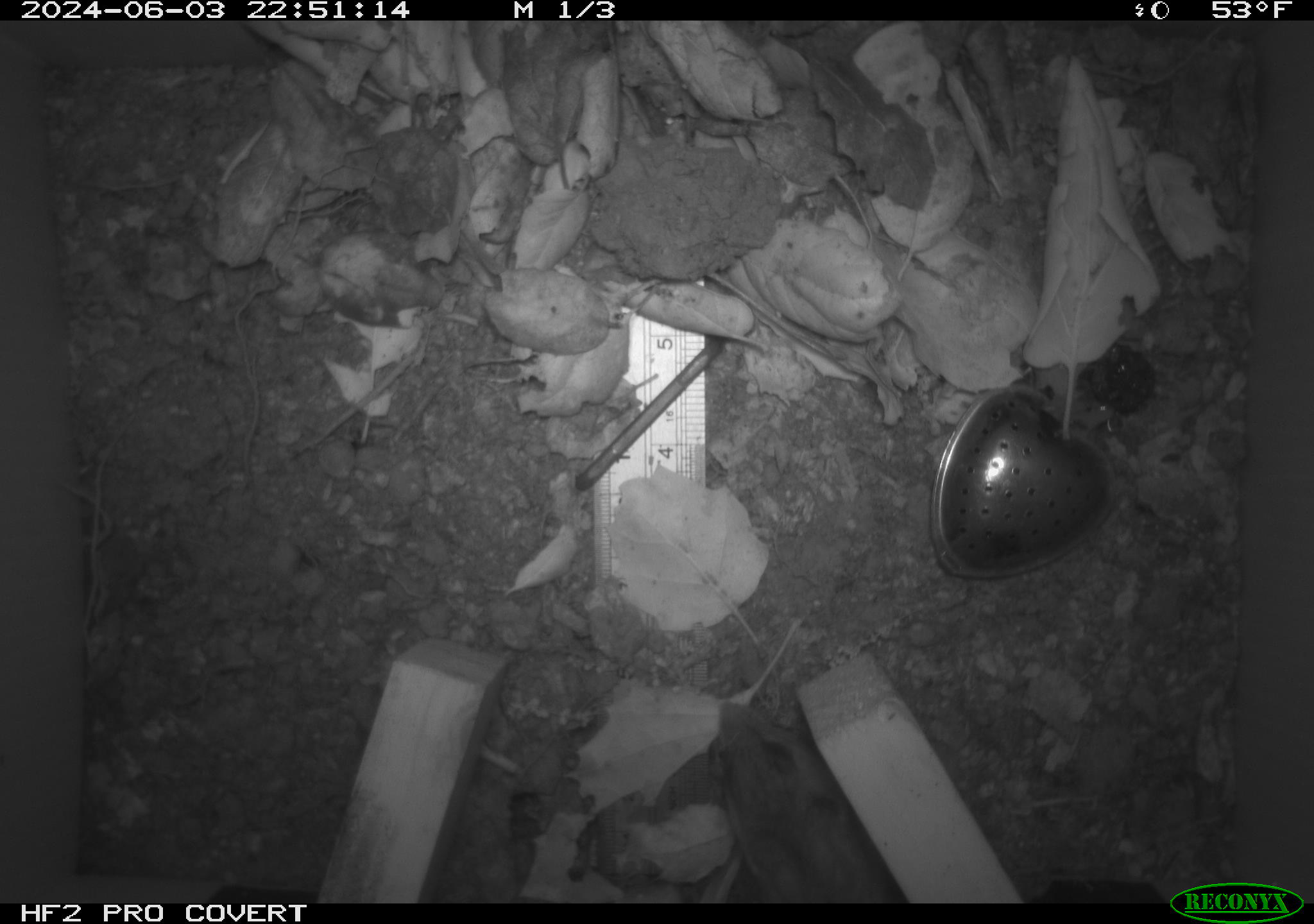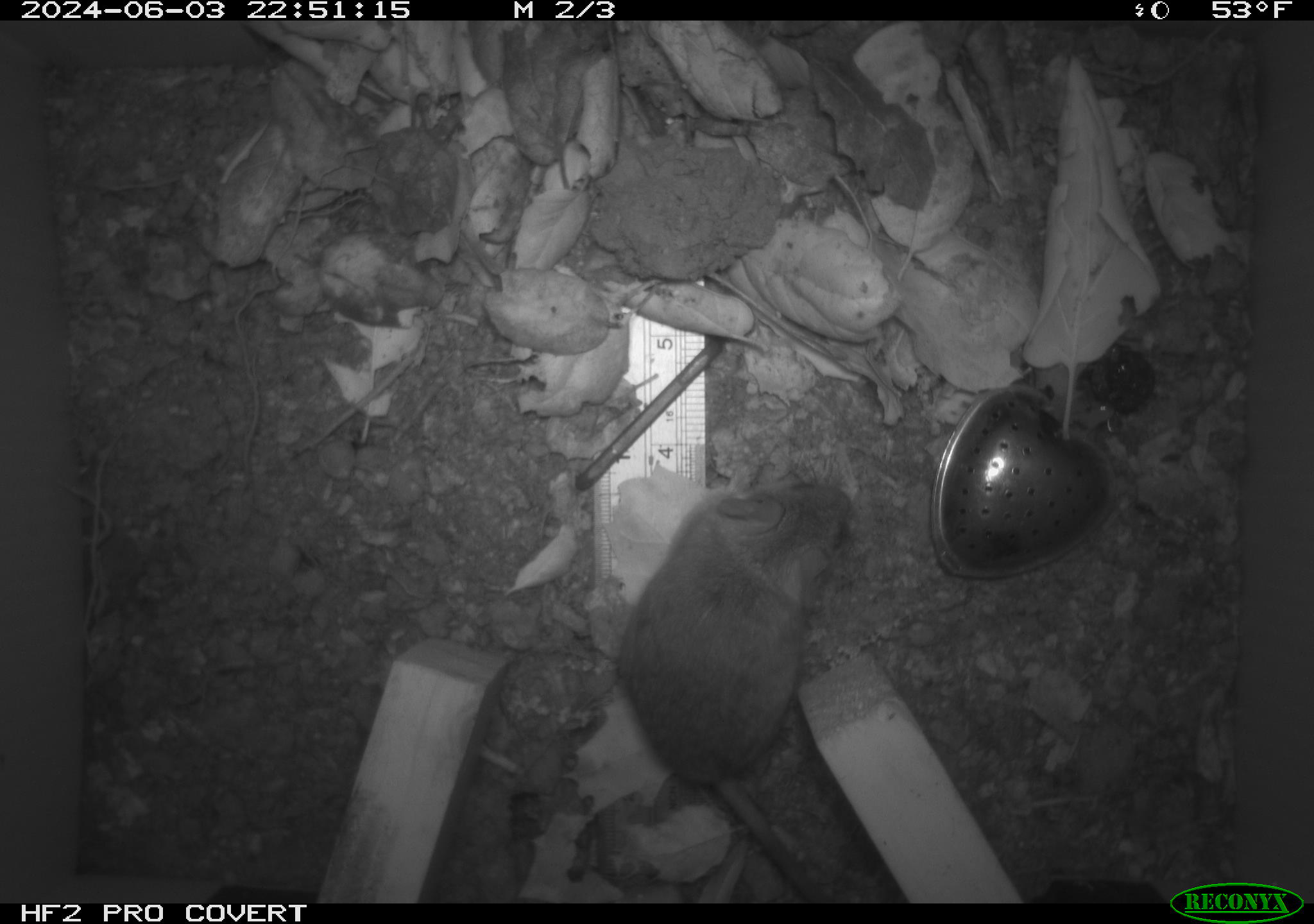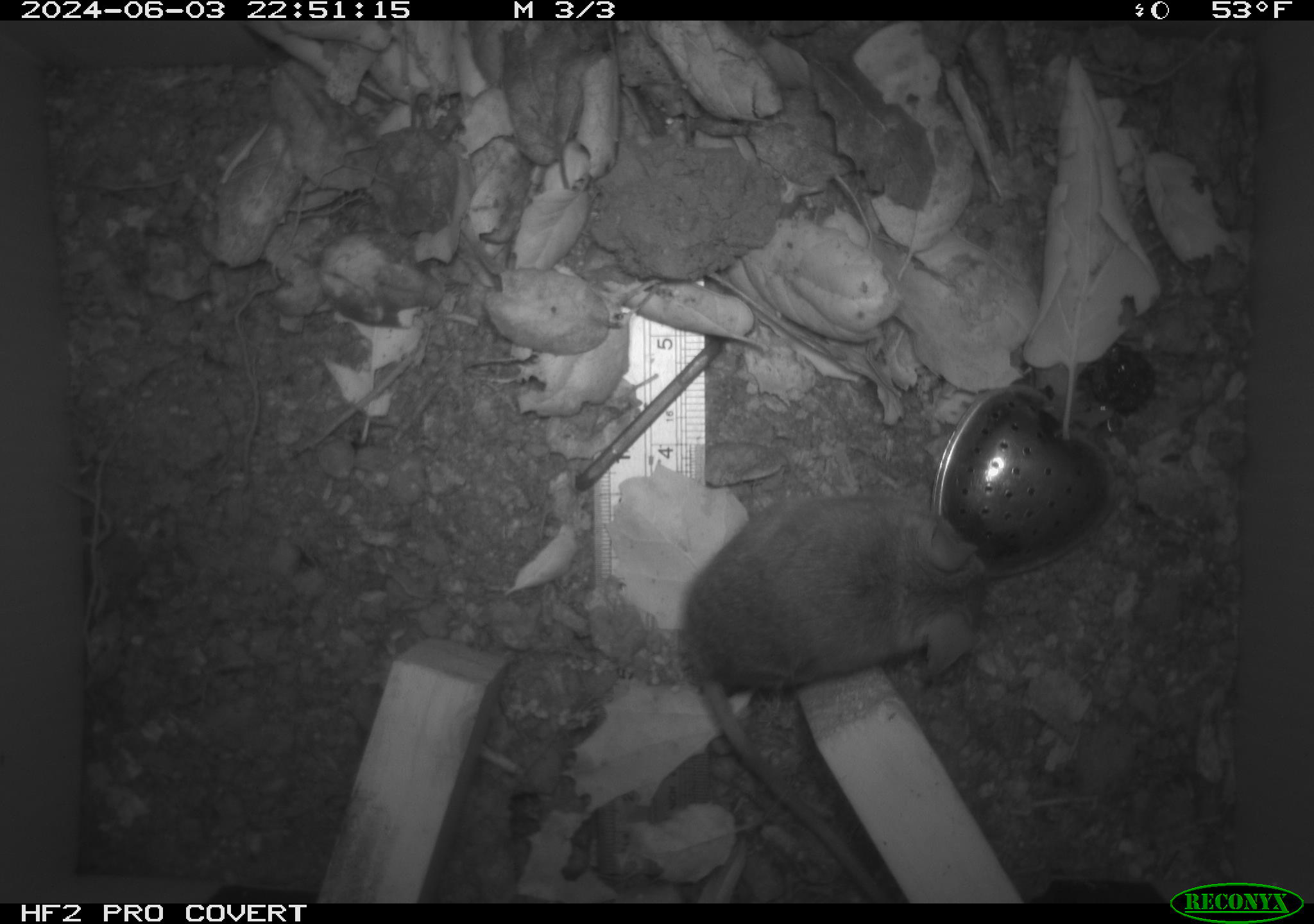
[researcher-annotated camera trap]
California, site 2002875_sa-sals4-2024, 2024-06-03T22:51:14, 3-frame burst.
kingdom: Animalia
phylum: Chordata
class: Mammalia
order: Rodentia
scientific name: Rodentia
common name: rodent